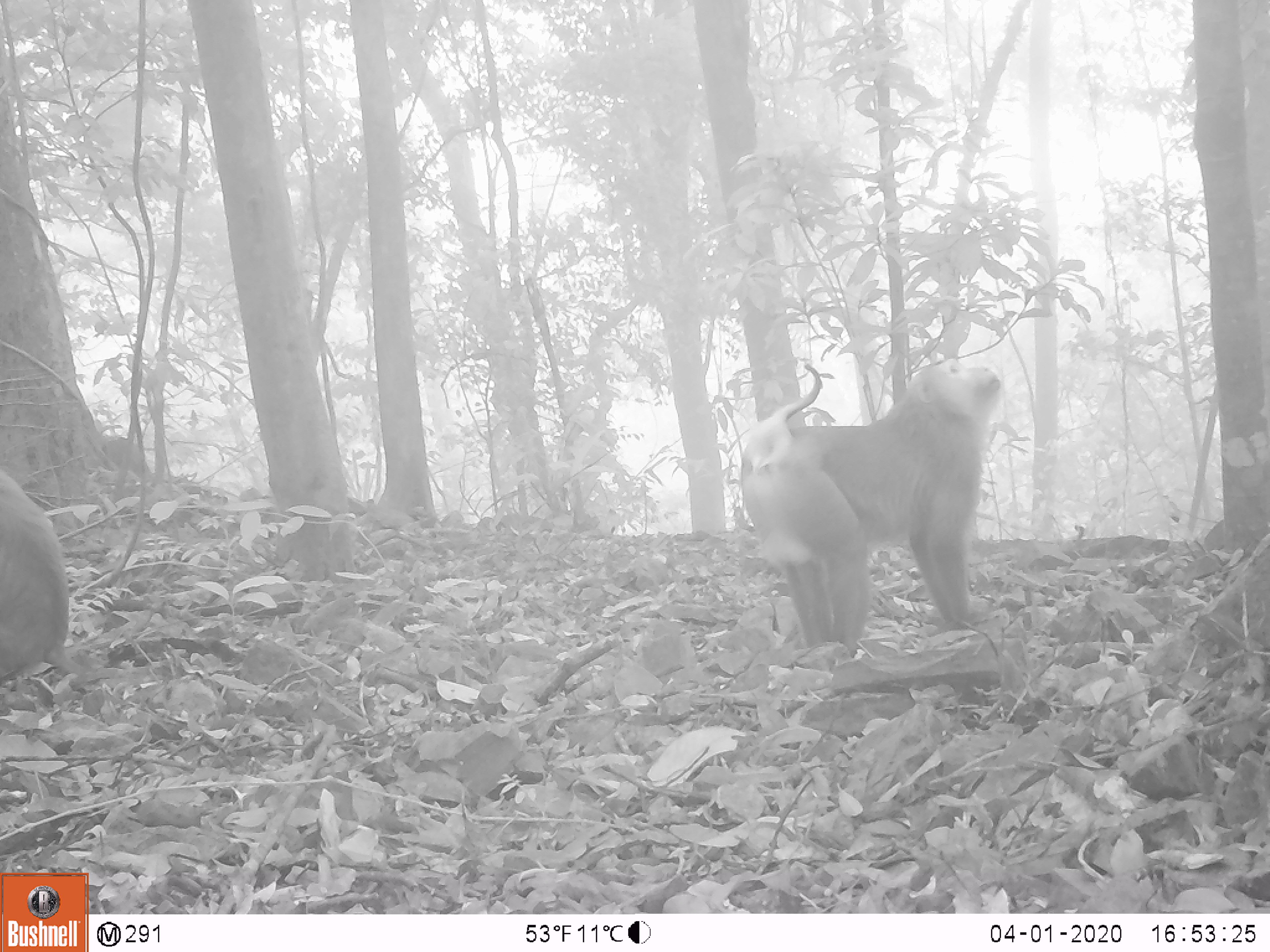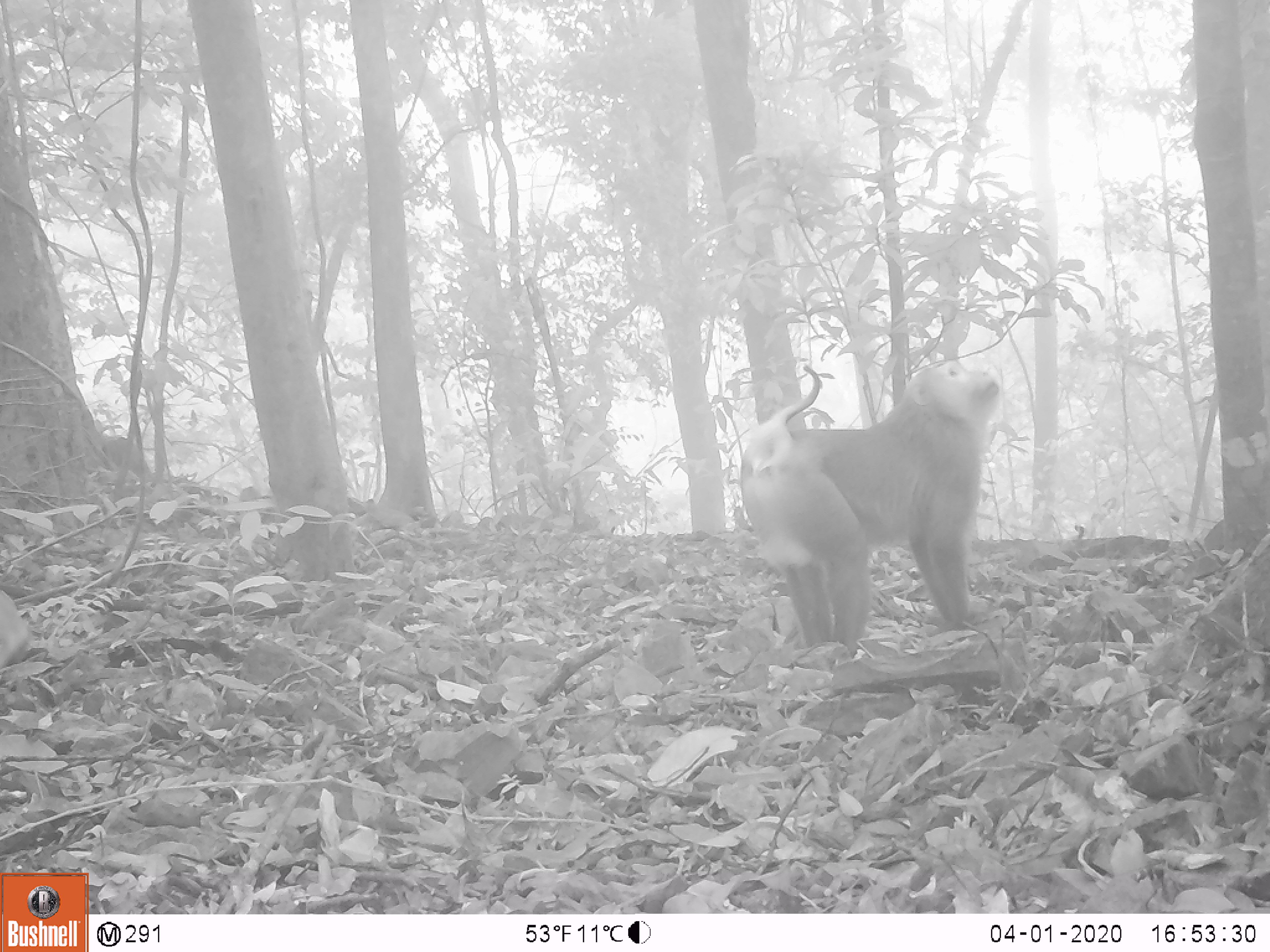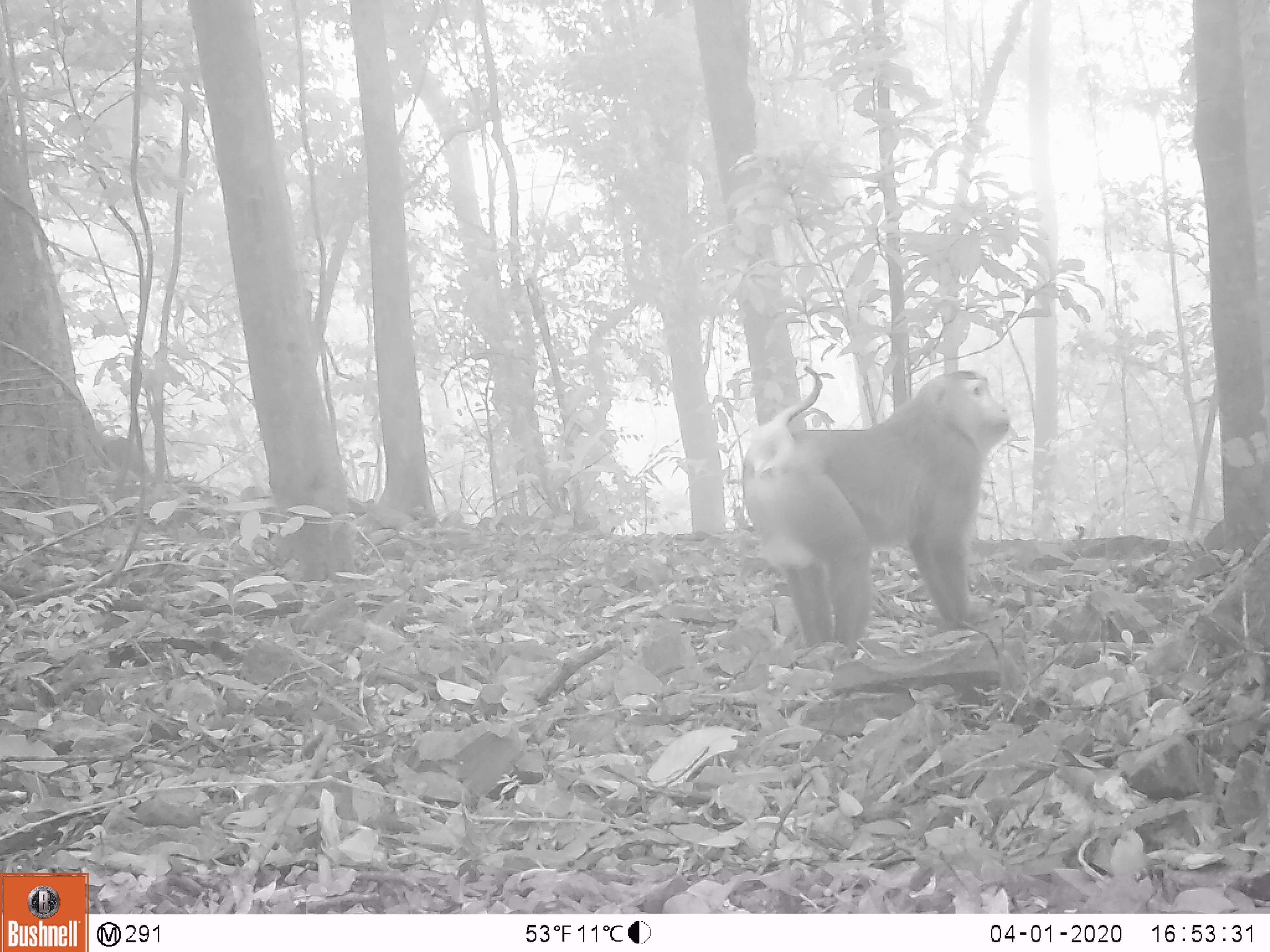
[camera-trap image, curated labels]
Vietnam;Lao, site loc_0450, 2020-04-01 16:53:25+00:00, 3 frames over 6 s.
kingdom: Animalia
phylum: Chordata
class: Mammalia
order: Primates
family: Cercopithecidae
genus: Macaca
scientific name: Macaca nemestrina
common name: pig-tailed macaque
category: pig tailed macaque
Pig tailed macaque (pig-tailed macaque) (Macaca nemestrina). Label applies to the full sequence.